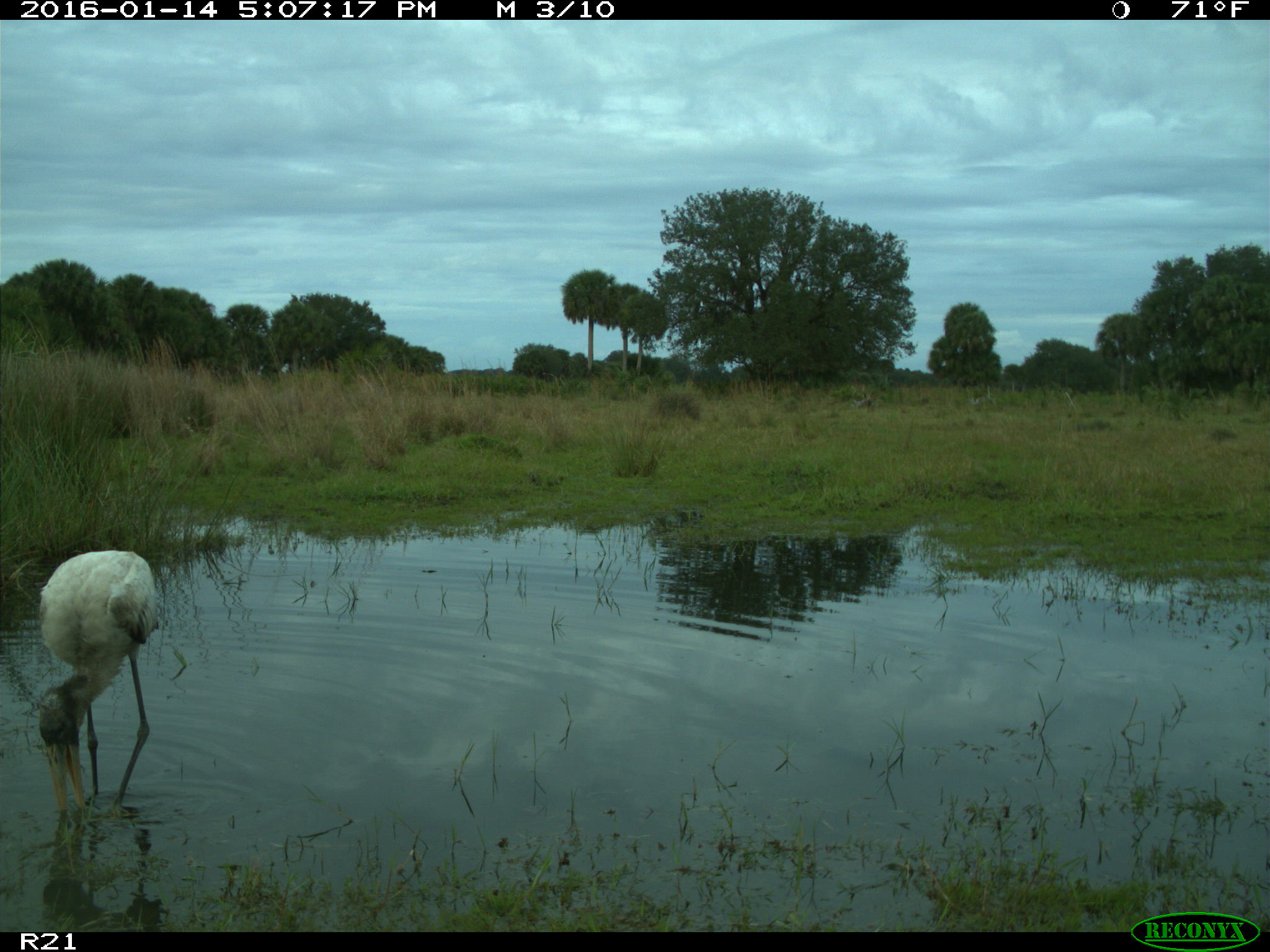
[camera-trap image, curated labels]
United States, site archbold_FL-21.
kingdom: Animalia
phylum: Chordata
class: Aves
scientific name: Aves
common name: birds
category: unidentified bird